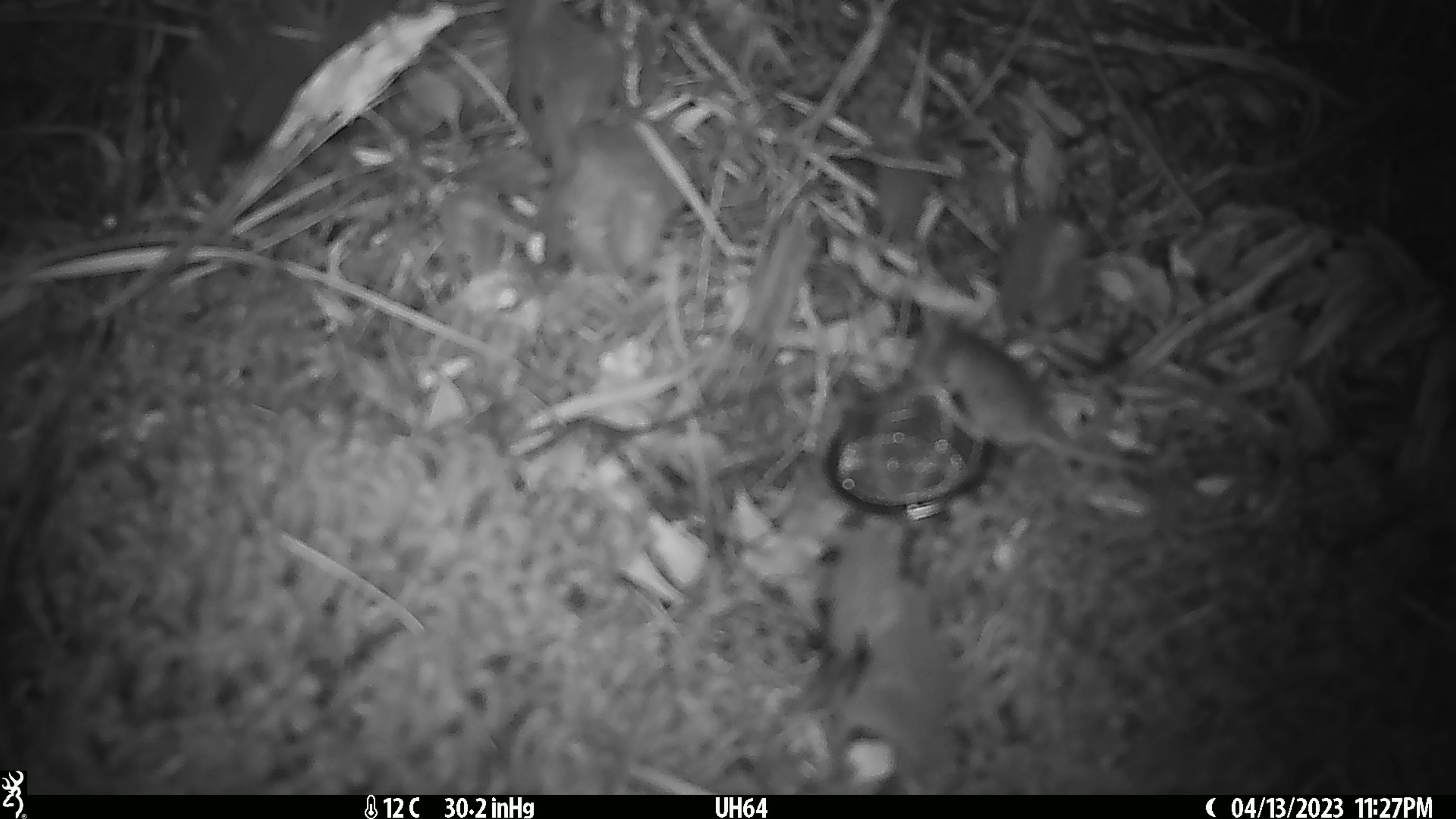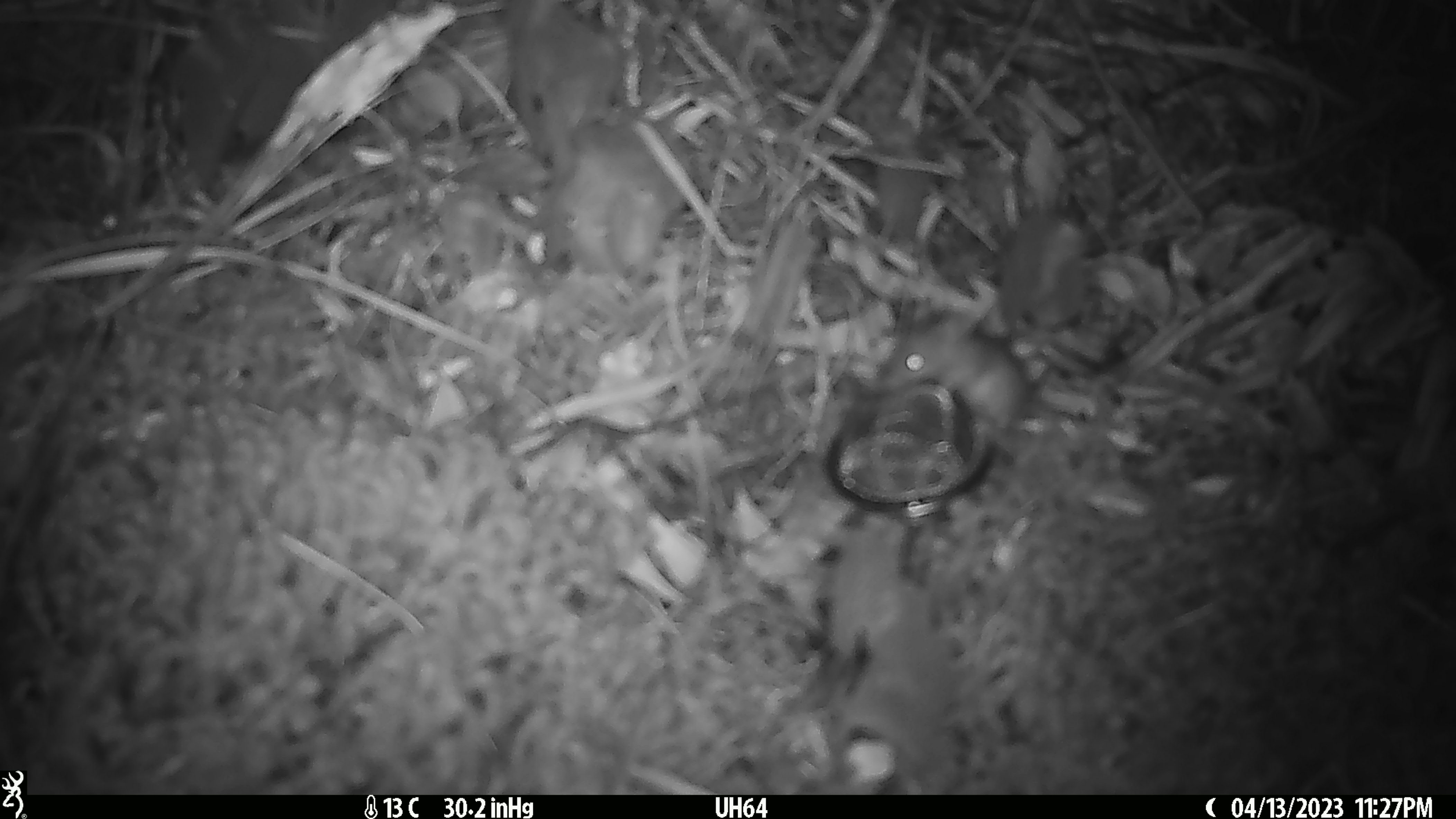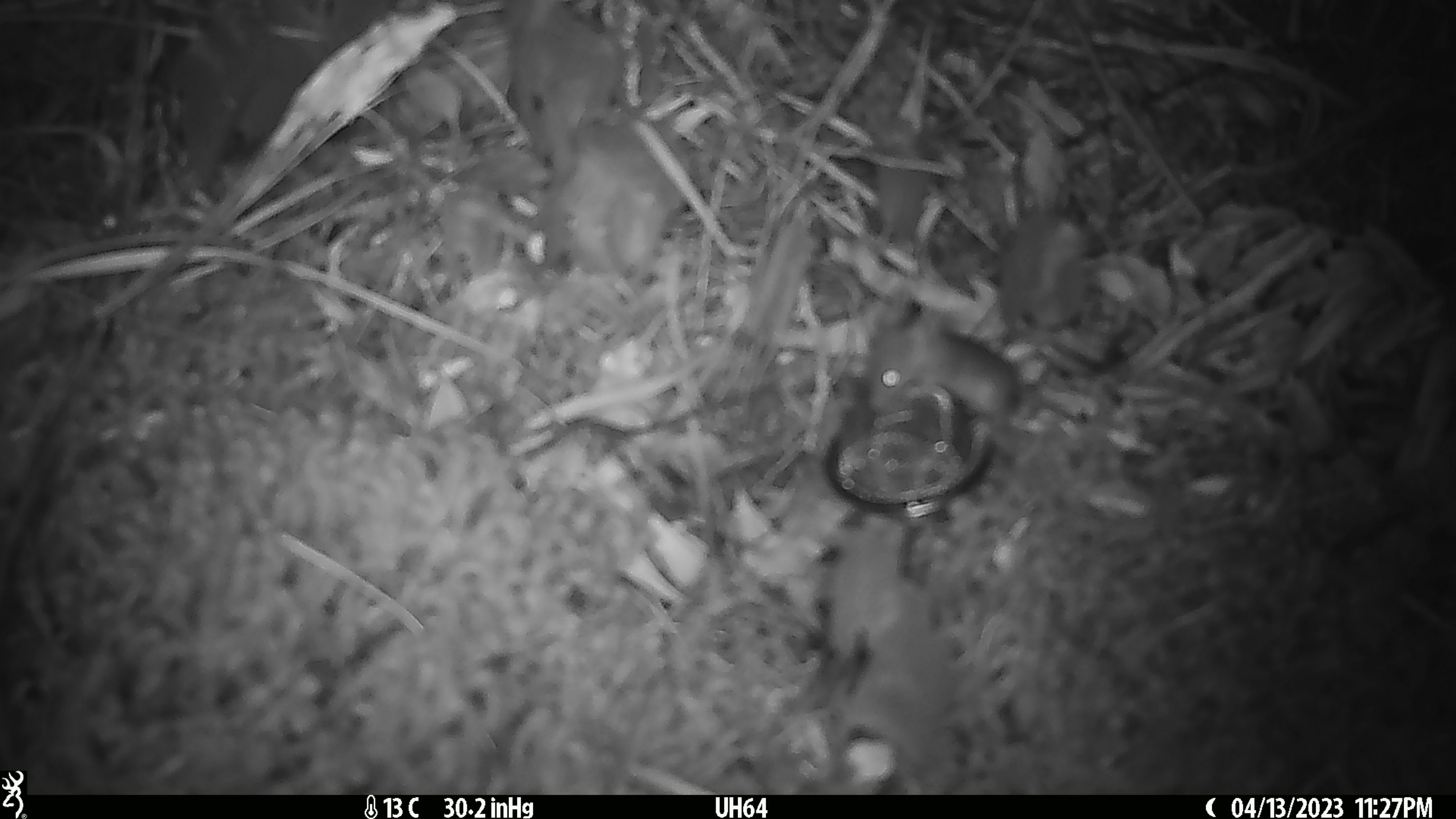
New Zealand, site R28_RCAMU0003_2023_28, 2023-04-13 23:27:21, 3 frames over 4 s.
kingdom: Animalia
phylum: Chordata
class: Mammalia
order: Rodentia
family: Muridae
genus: Mus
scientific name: Mus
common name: mouse